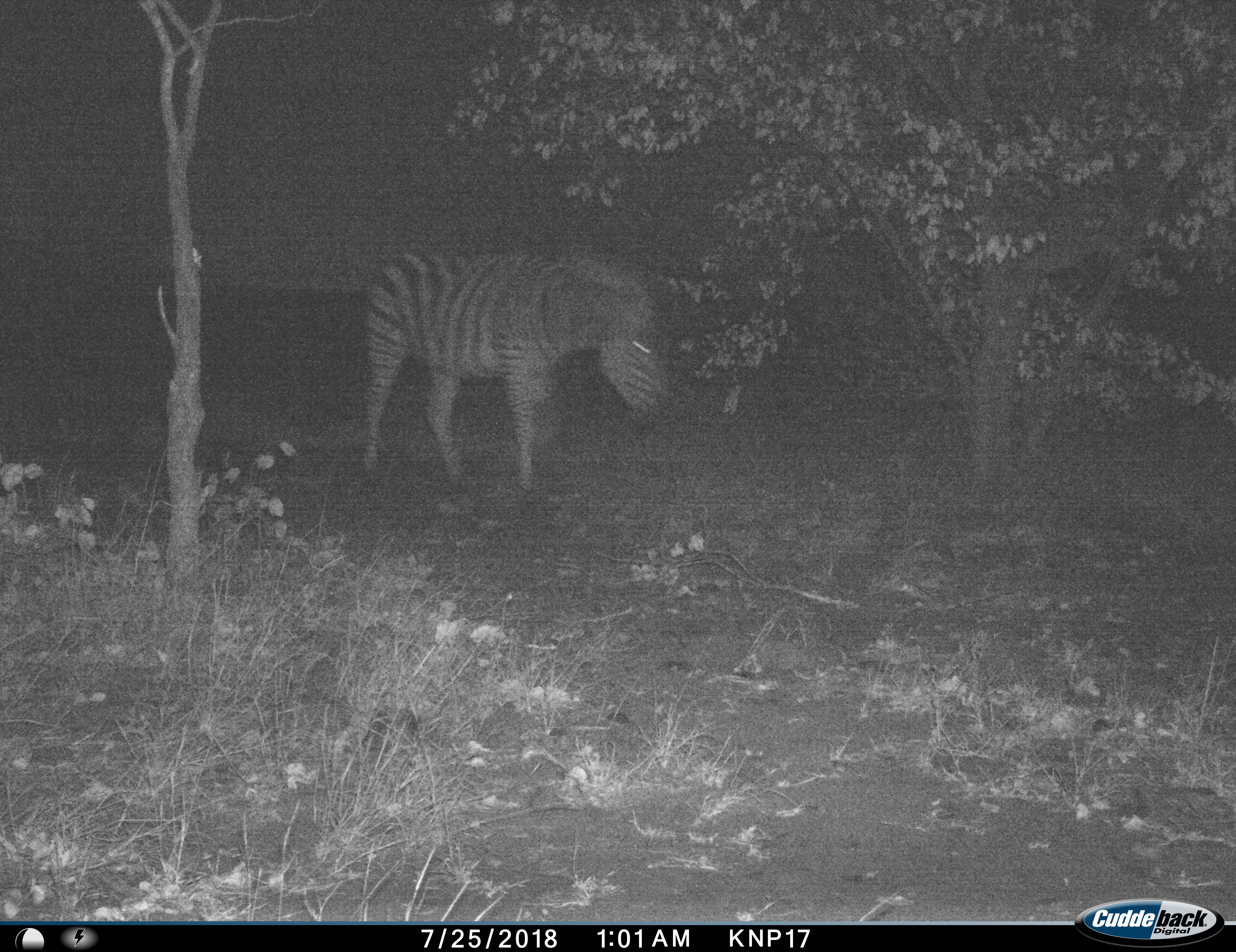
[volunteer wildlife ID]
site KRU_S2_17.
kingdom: Animalia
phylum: Chordata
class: Mammalia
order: Perissodactyla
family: Equidae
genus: Equus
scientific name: Equus quagga burchellii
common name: burchell's zebra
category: zebraburchells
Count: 1.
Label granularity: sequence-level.